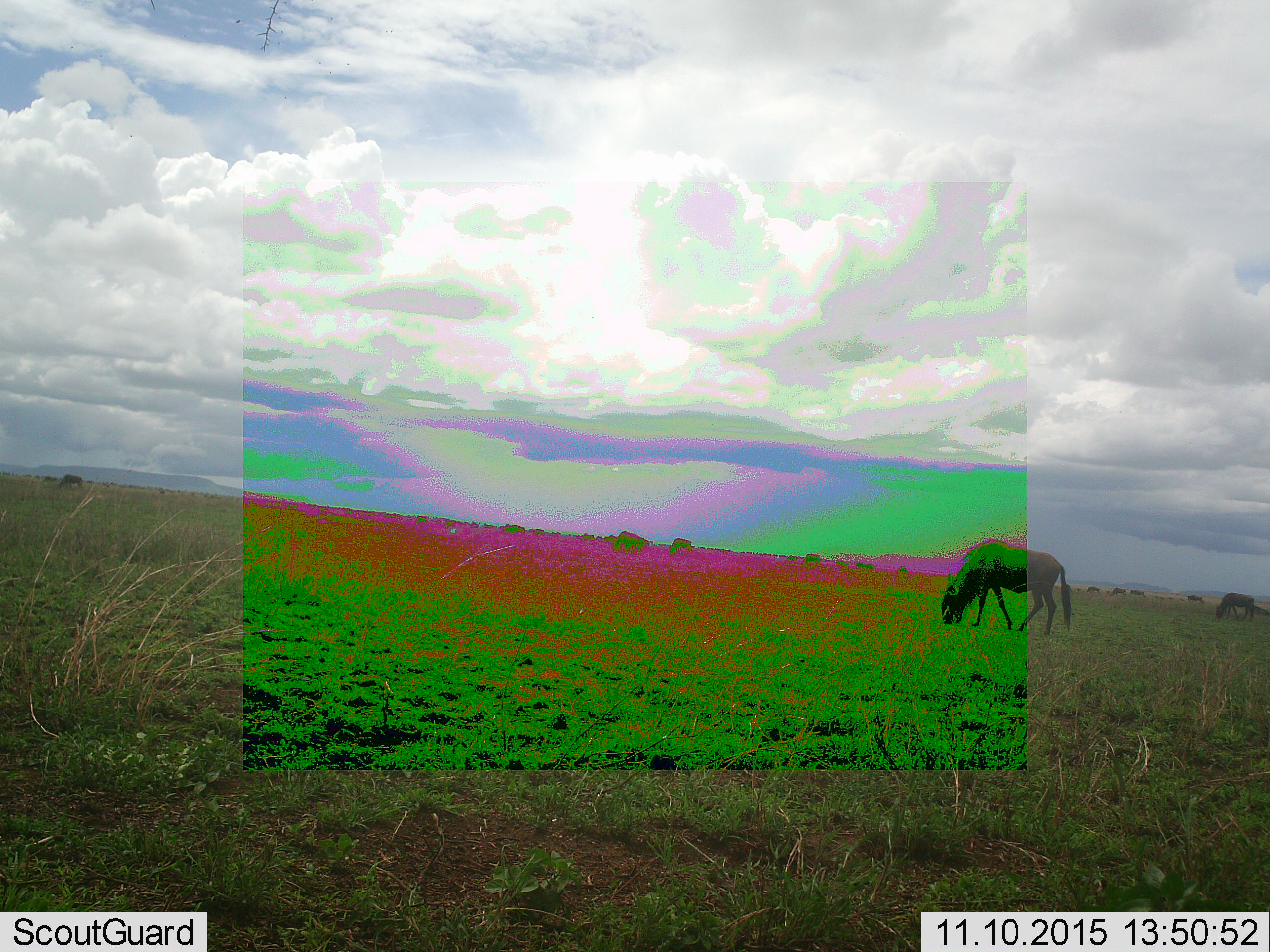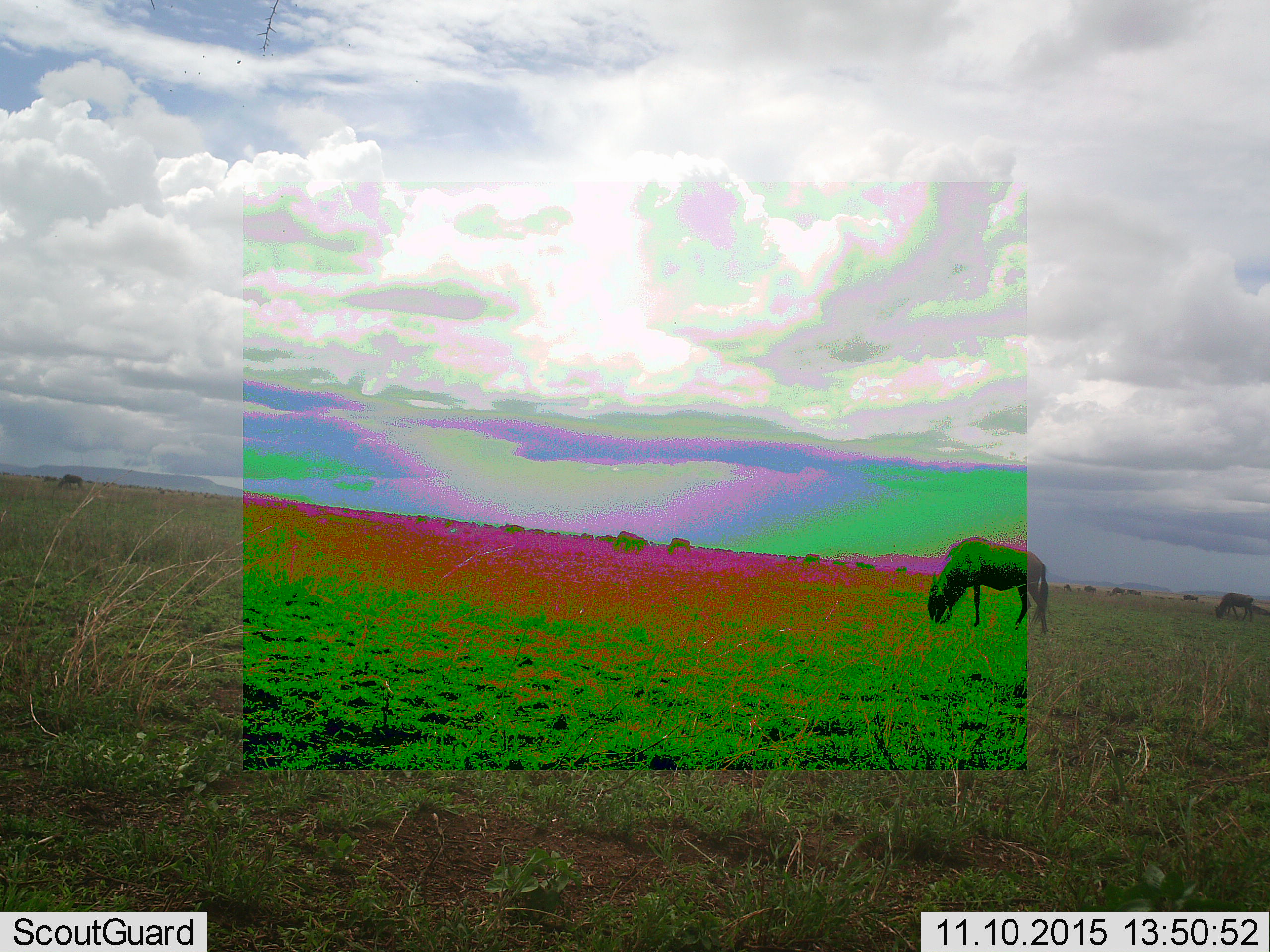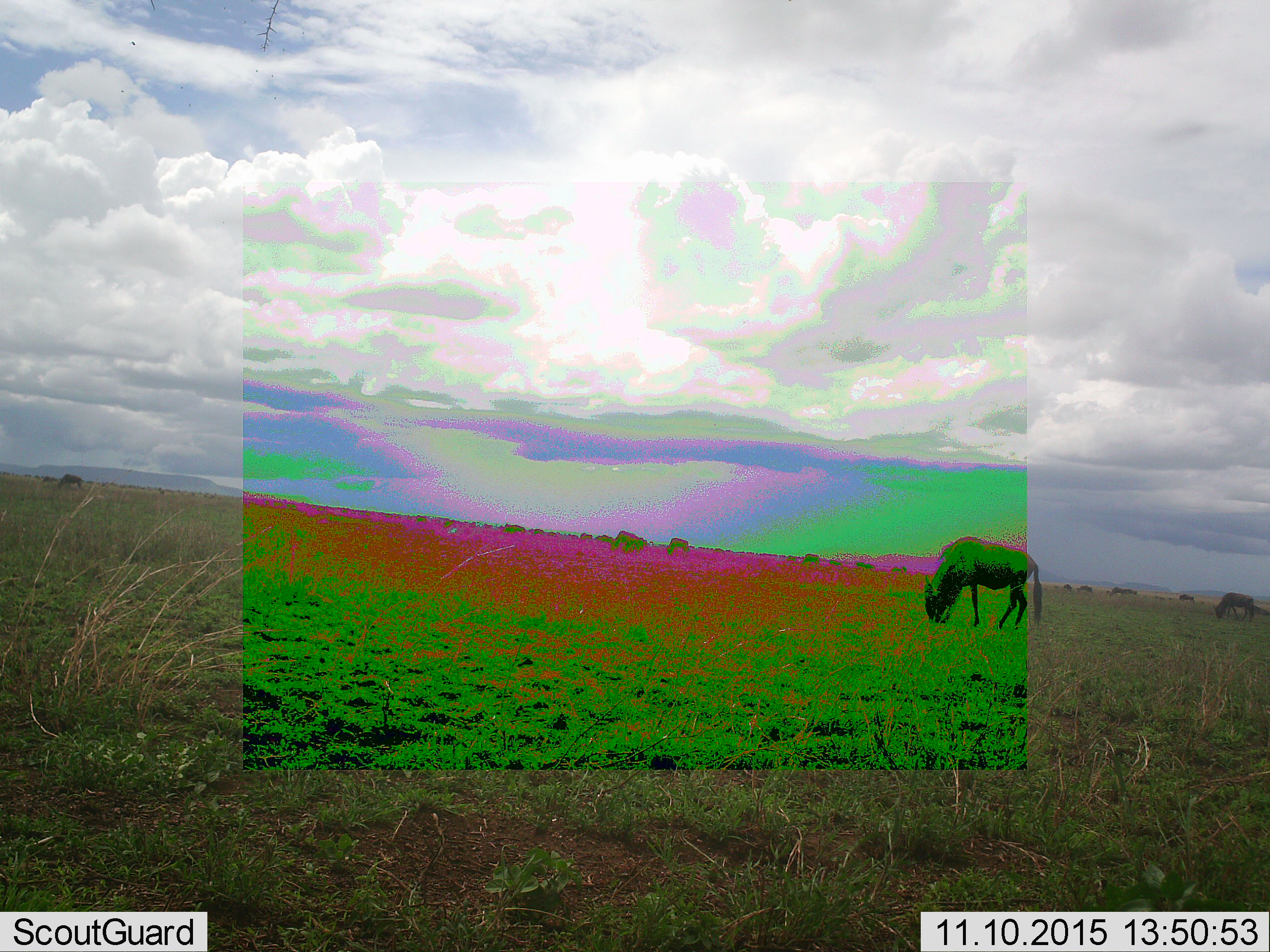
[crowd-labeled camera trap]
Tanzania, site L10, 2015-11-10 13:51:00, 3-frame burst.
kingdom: Animalia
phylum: Chordata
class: Mammalia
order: Artiodactyla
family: Bovidae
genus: Connochaetes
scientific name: Connochaetes taurinus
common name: blue wildebeest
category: wildebeest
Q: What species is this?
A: Wildebeest (blue wildebeest) (Connochaetes taurinus).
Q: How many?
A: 11-50.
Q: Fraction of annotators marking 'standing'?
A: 25%.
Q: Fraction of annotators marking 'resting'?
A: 0%.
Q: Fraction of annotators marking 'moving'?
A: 50%.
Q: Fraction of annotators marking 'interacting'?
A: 0%.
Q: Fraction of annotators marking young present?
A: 0%.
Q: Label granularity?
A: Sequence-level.